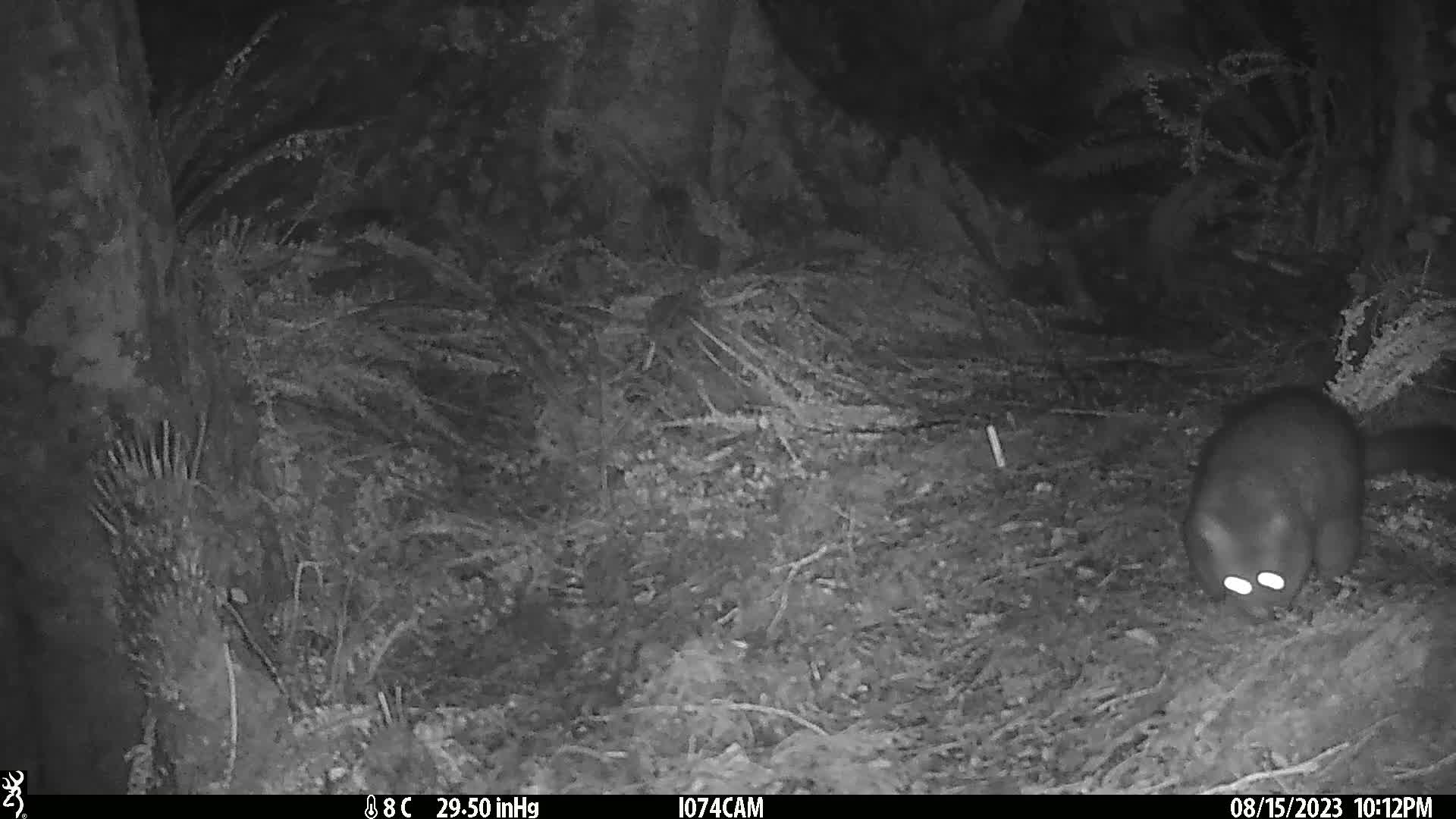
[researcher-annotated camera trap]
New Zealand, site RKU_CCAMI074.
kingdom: Animalia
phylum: Chordata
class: Mammalia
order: Diprotodontia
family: Phalangeridae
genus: Trichosurus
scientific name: Trichosurus vulpecula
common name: common brushtail possum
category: possum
Possum (common brushtail possum) (Trichosurus vulpecula).